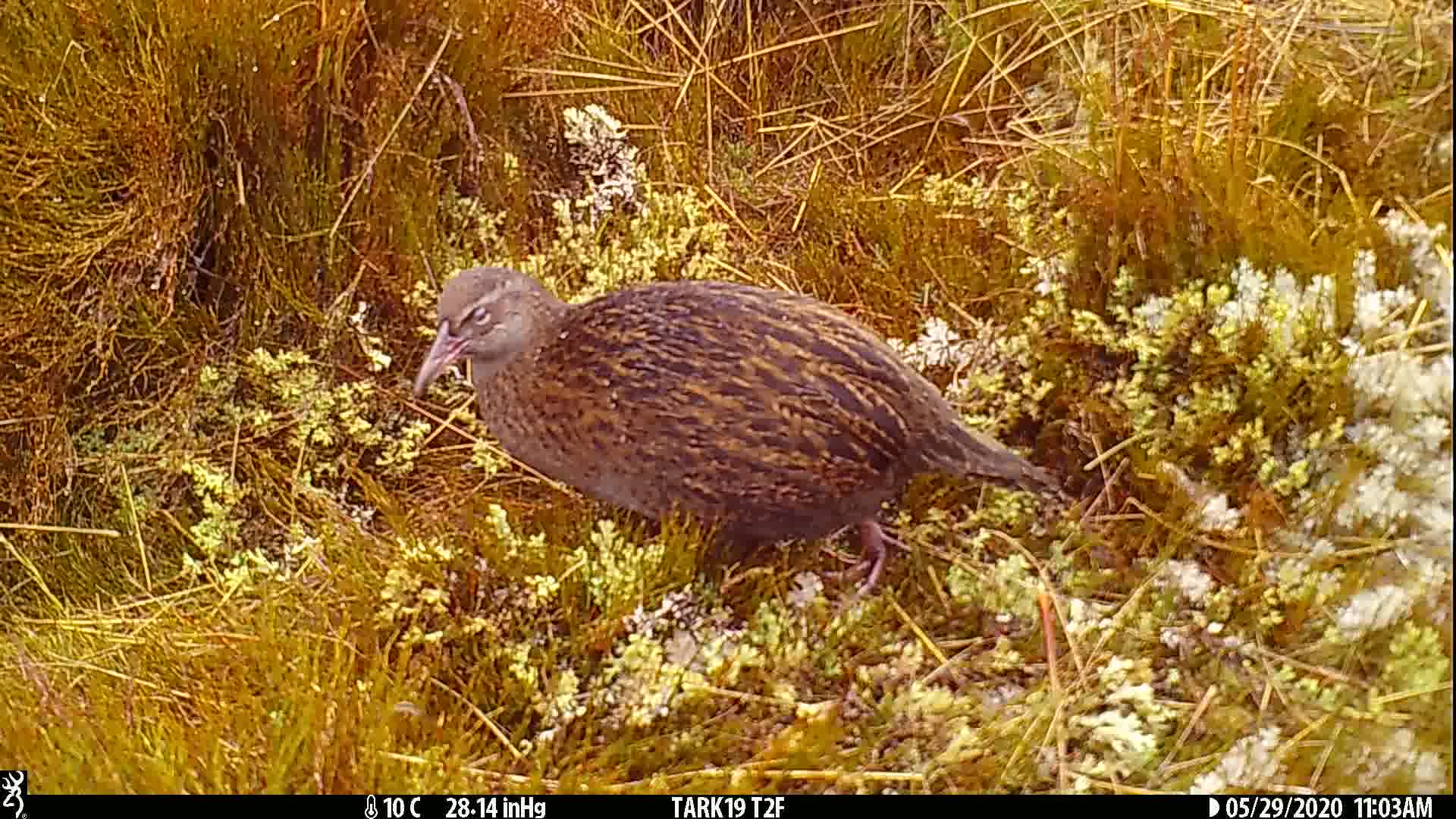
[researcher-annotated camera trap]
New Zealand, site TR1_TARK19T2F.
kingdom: Animalia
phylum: Chordata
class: Aves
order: Gruiformes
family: Rallidae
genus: Gallirallus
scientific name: Gallirallus australis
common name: weka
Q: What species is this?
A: Weka (Gallirallus australis).